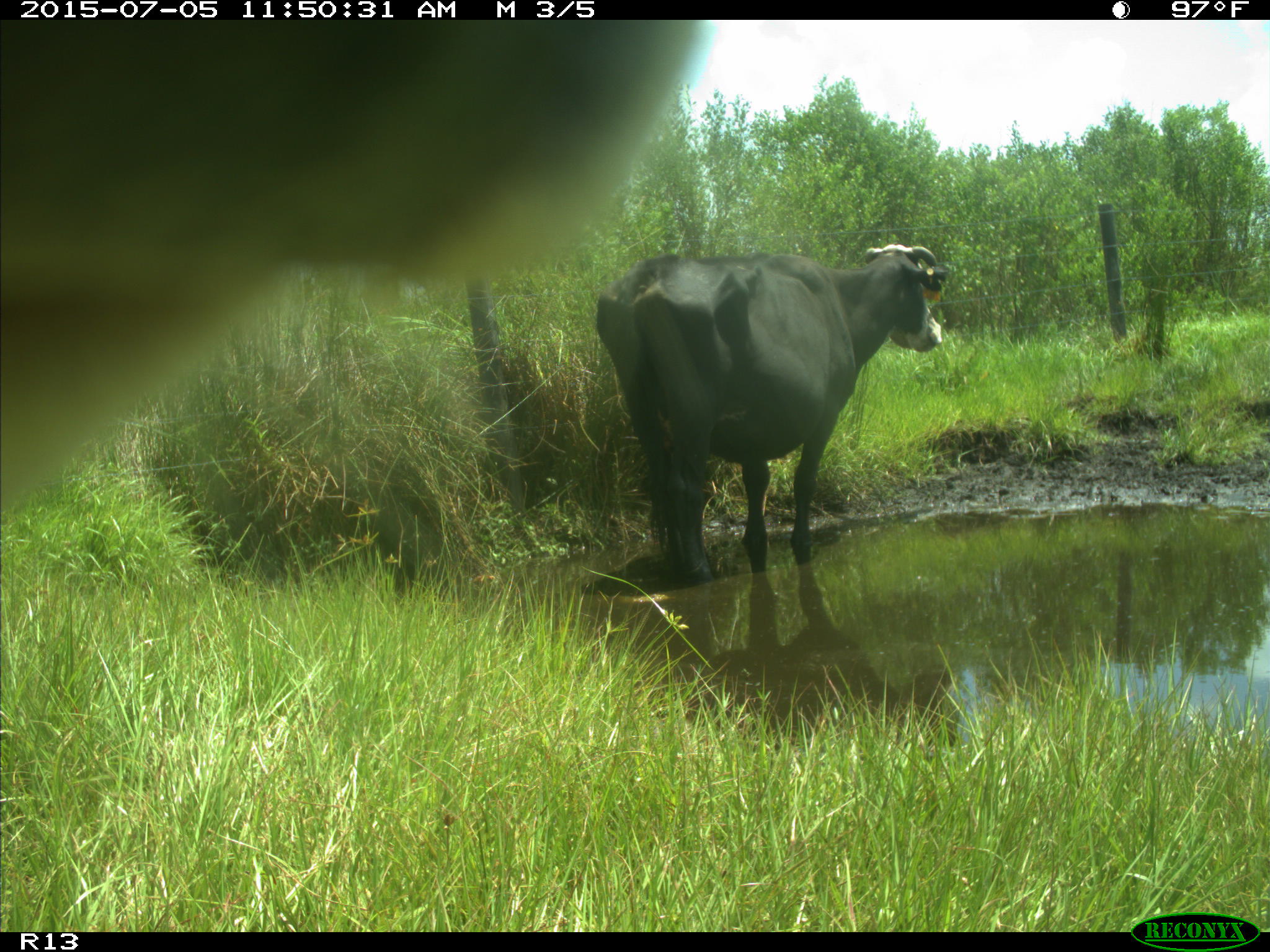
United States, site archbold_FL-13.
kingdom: Animalia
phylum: Chordata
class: Mammalia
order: Artiodactyla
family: Bovidae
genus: Bos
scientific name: Bos taurus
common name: domestic cow